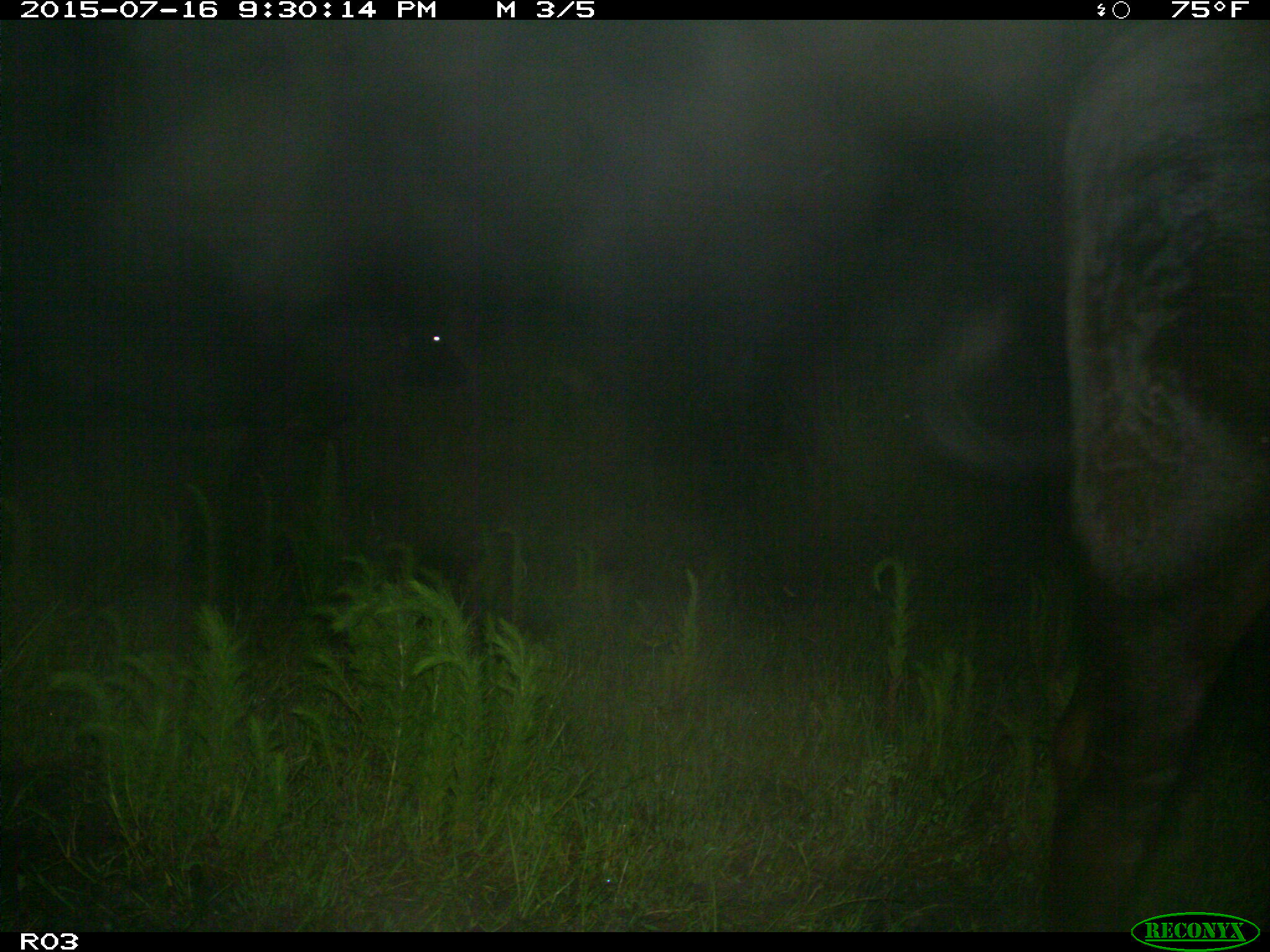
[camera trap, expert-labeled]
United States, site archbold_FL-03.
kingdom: Animalia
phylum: Chordata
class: Mammalia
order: Artiodactyla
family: Bovidae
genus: Bos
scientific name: Bos taurus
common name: domestic cow